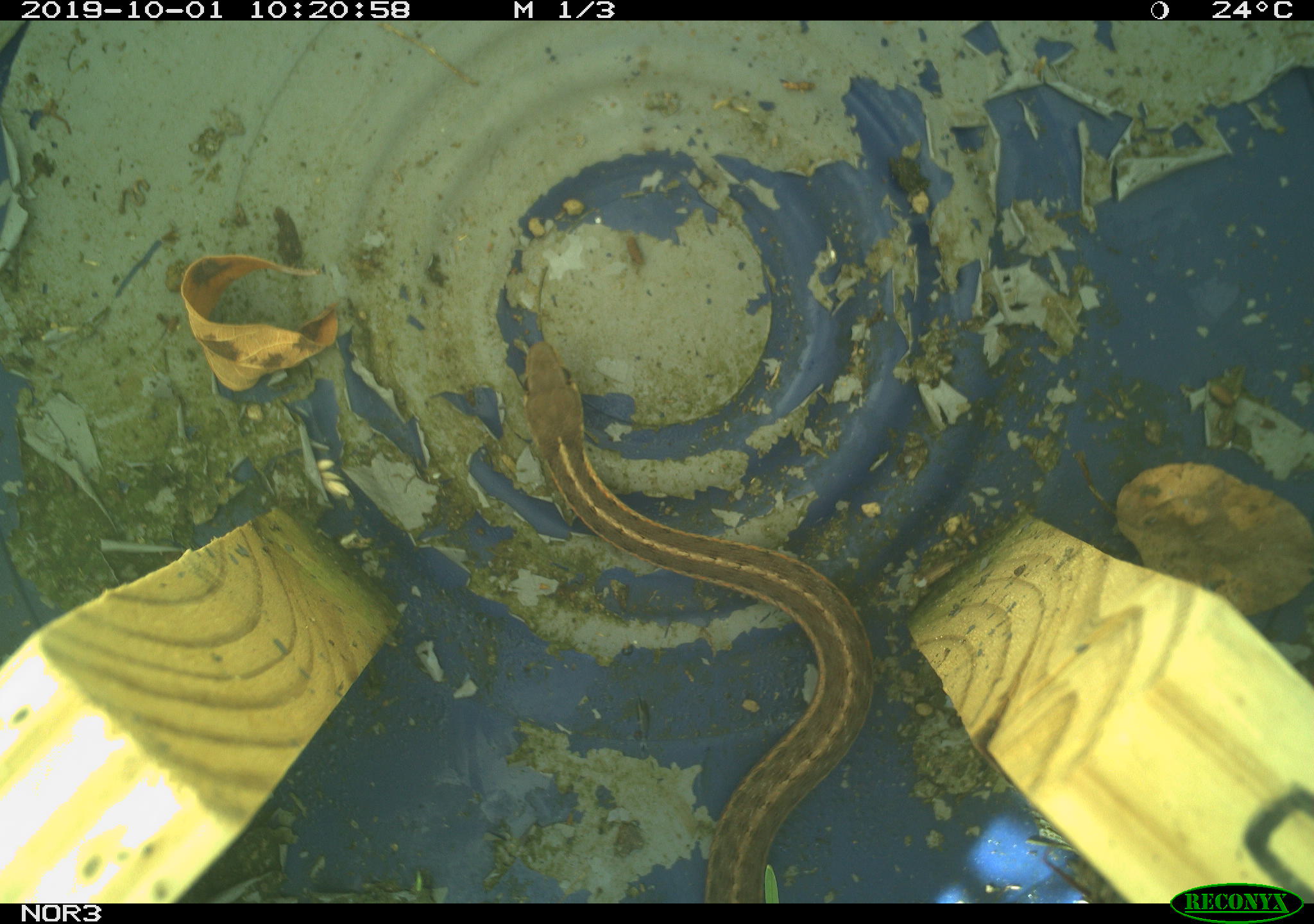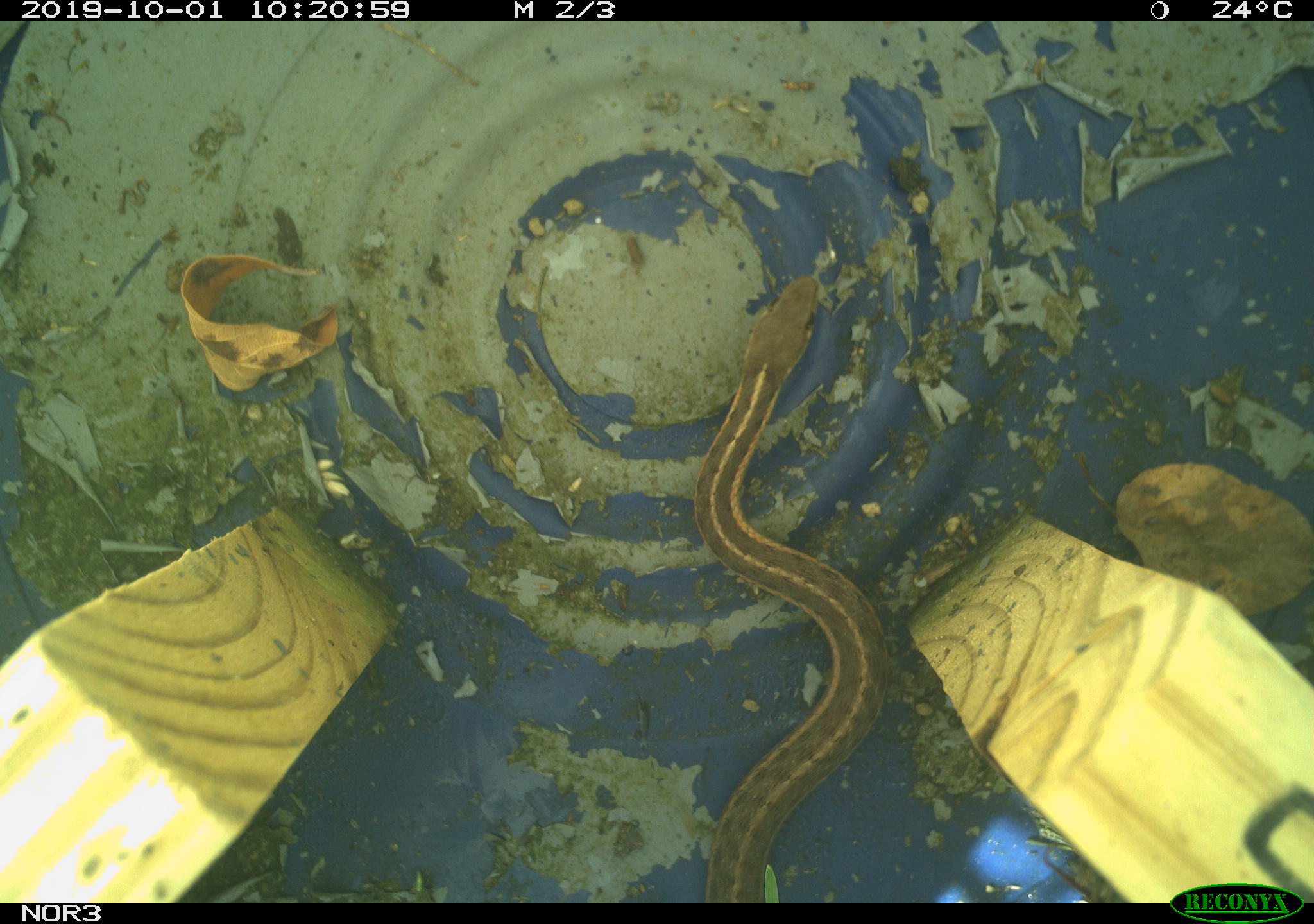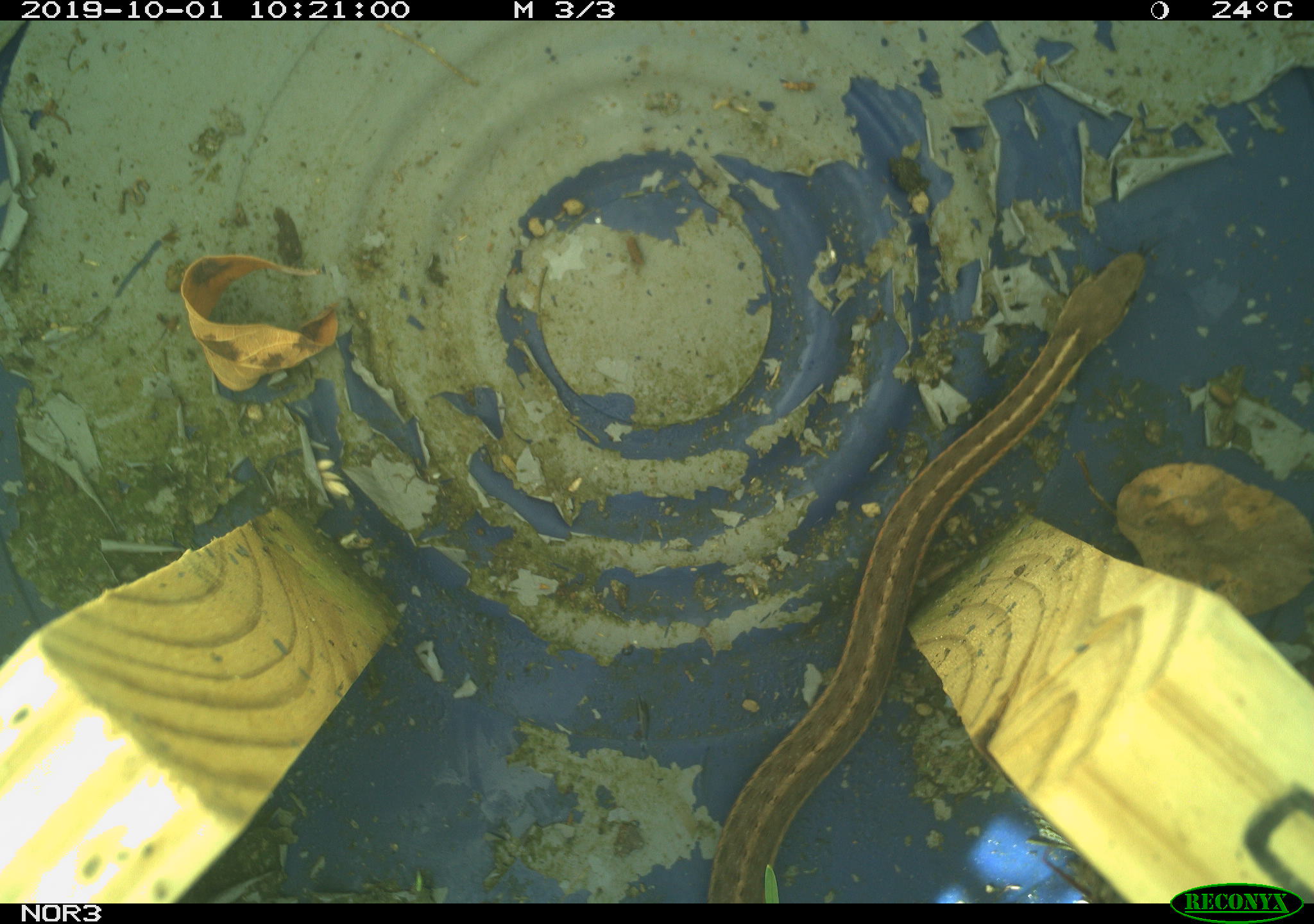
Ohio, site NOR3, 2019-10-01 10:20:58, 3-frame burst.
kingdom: Animalia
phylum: Chordata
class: Reptilia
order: Squamata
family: Colubridae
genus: Thamnophis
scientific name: Thamnophis sirtalis sirtalis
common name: eastern gartersnake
Eastern gartersnake (Thamnophis sirtalis sirtalis).